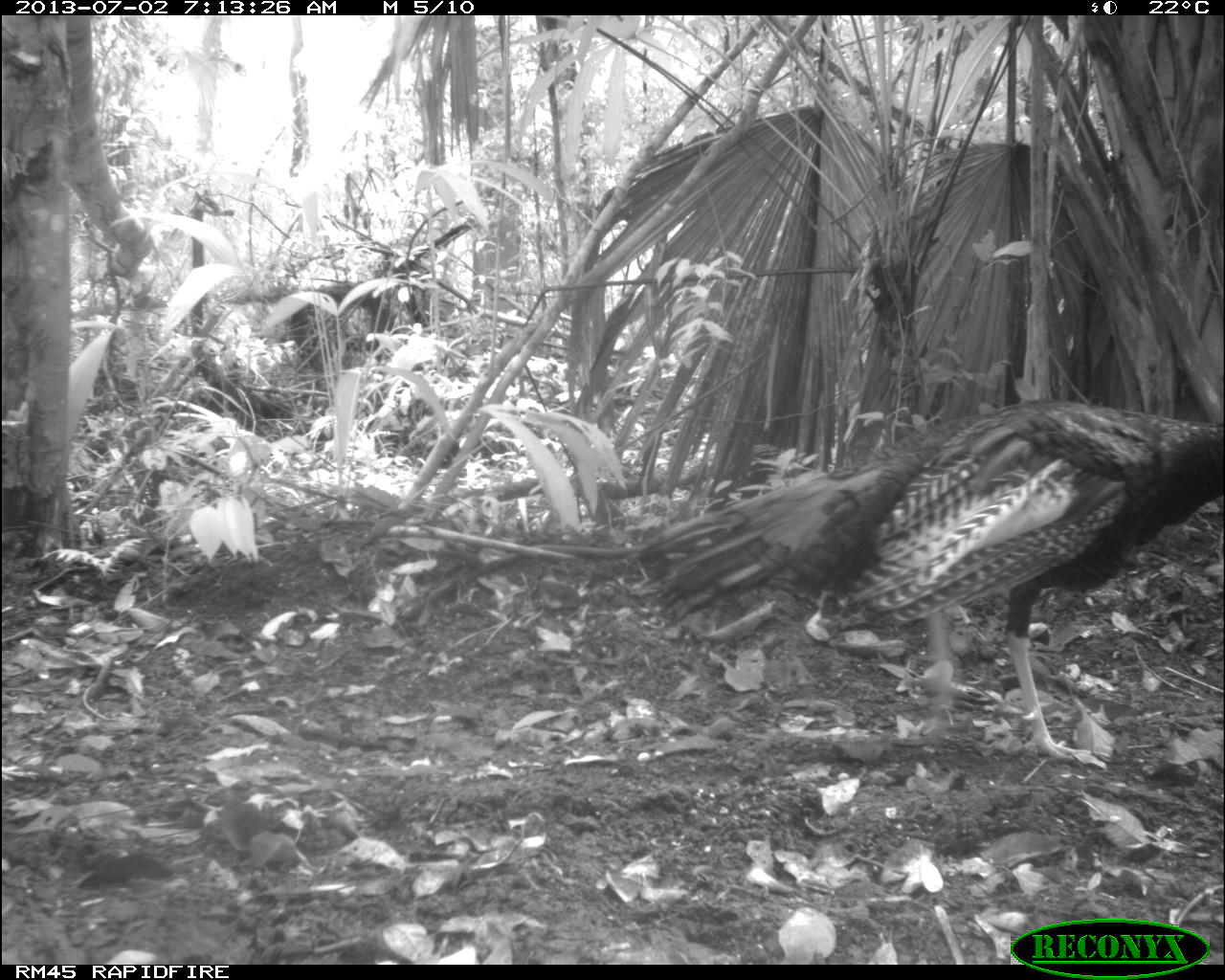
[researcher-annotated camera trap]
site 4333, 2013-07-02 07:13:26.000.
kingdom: Animalia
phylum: Chordata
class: Aves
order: Galliformes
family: Phasianidae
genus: Meleagris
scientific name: Meleagris ocellata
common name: ocellated turkey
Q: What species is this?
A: Meleagris ocellata (ocellated turkey).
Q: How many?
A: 1.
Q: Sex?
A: Male.